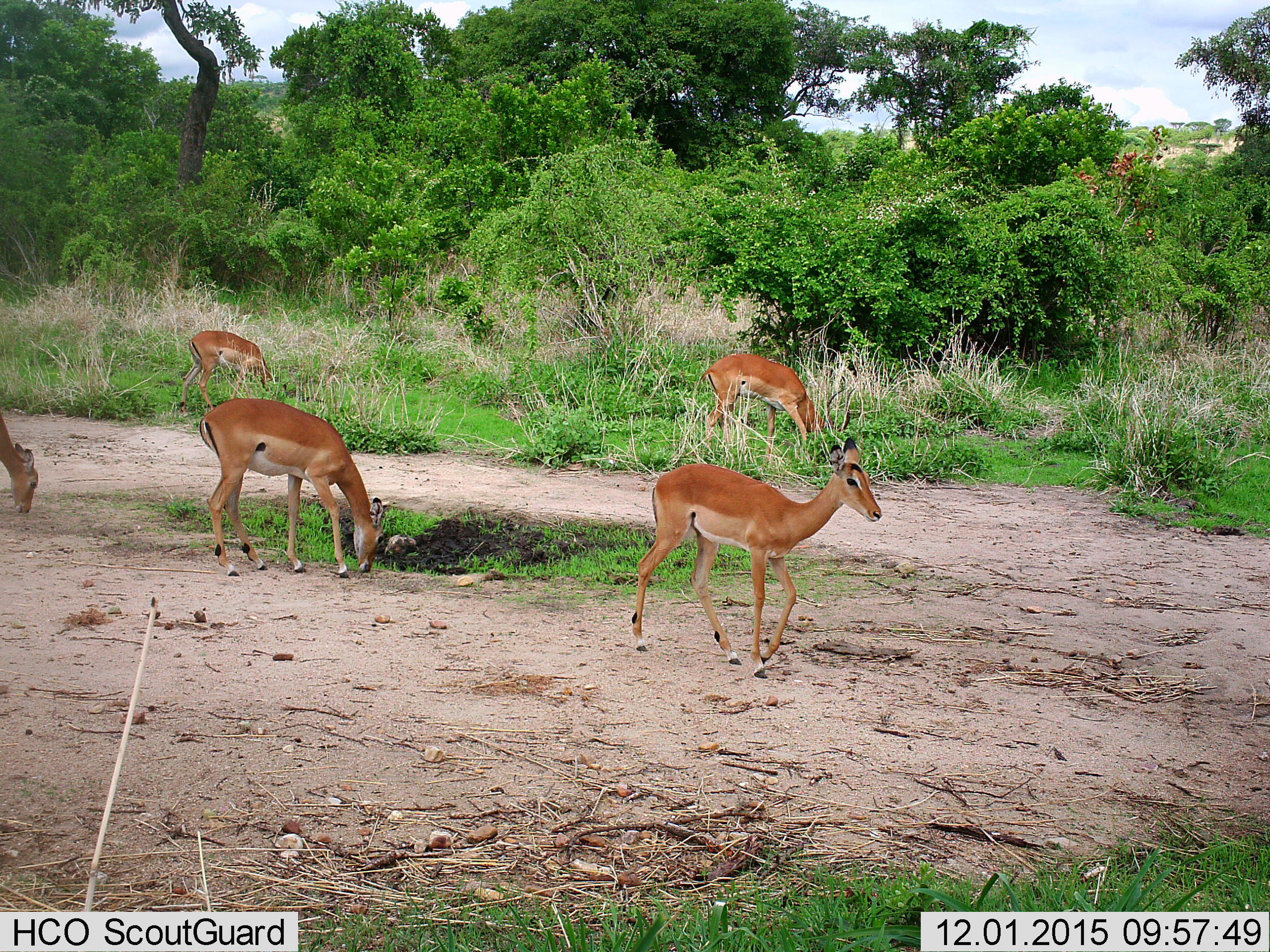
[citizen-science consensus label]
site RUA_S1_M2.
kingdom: Animalia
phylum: Chordata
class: Mammalia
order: Artiodactyla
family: Bovidae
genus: Aepyceros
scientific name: Aepyceros melampus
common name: impala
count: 5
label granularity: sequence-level